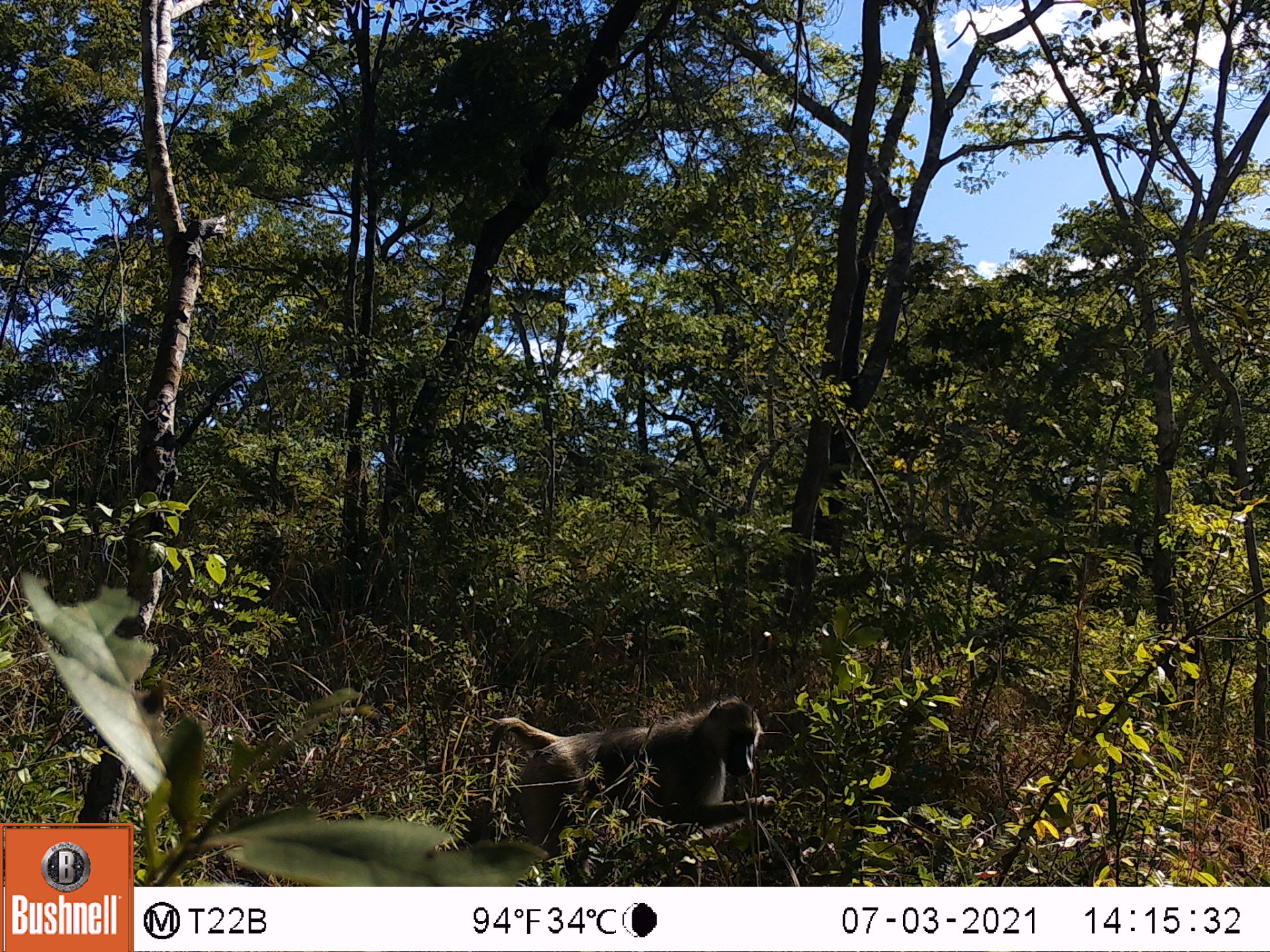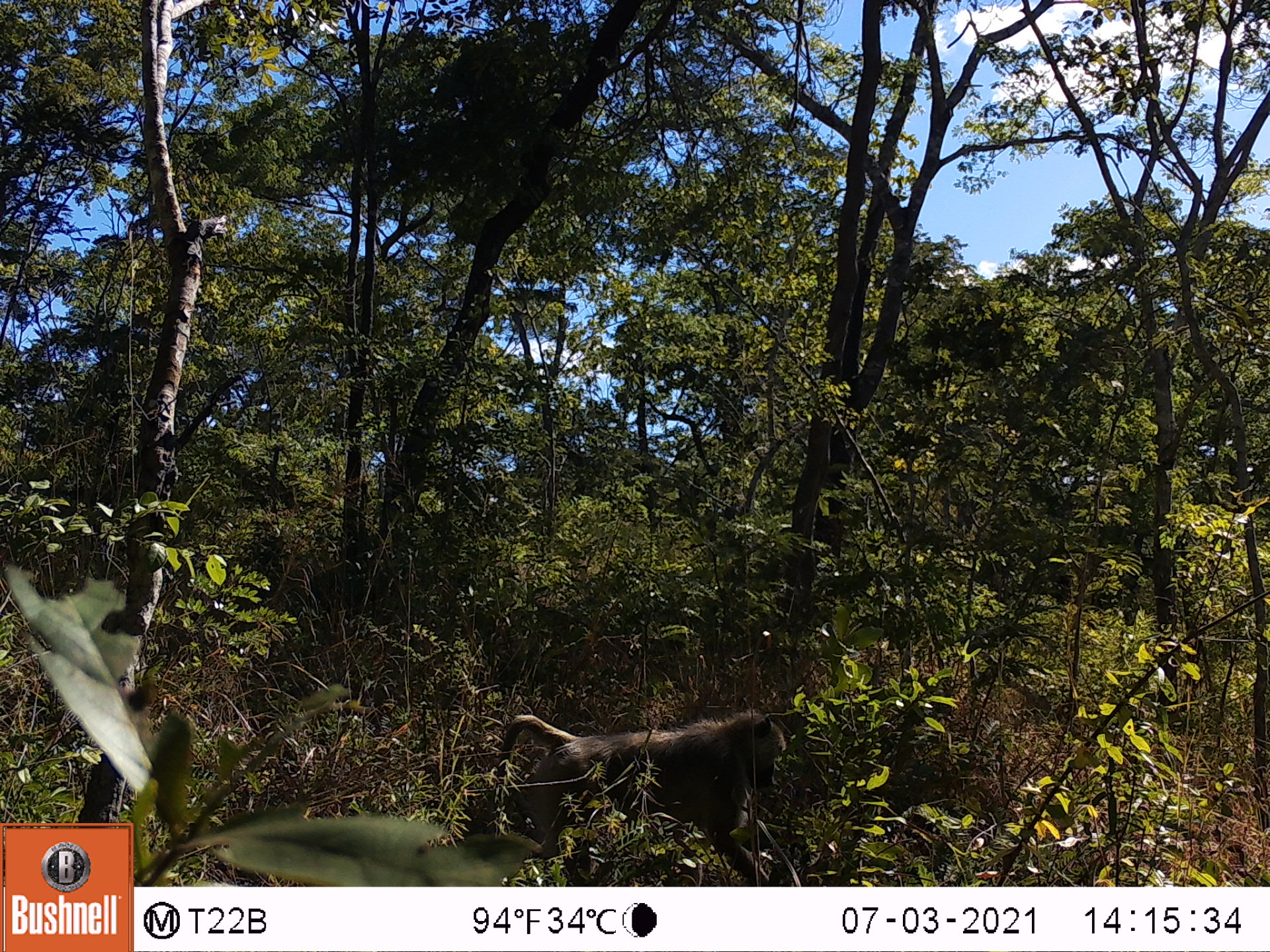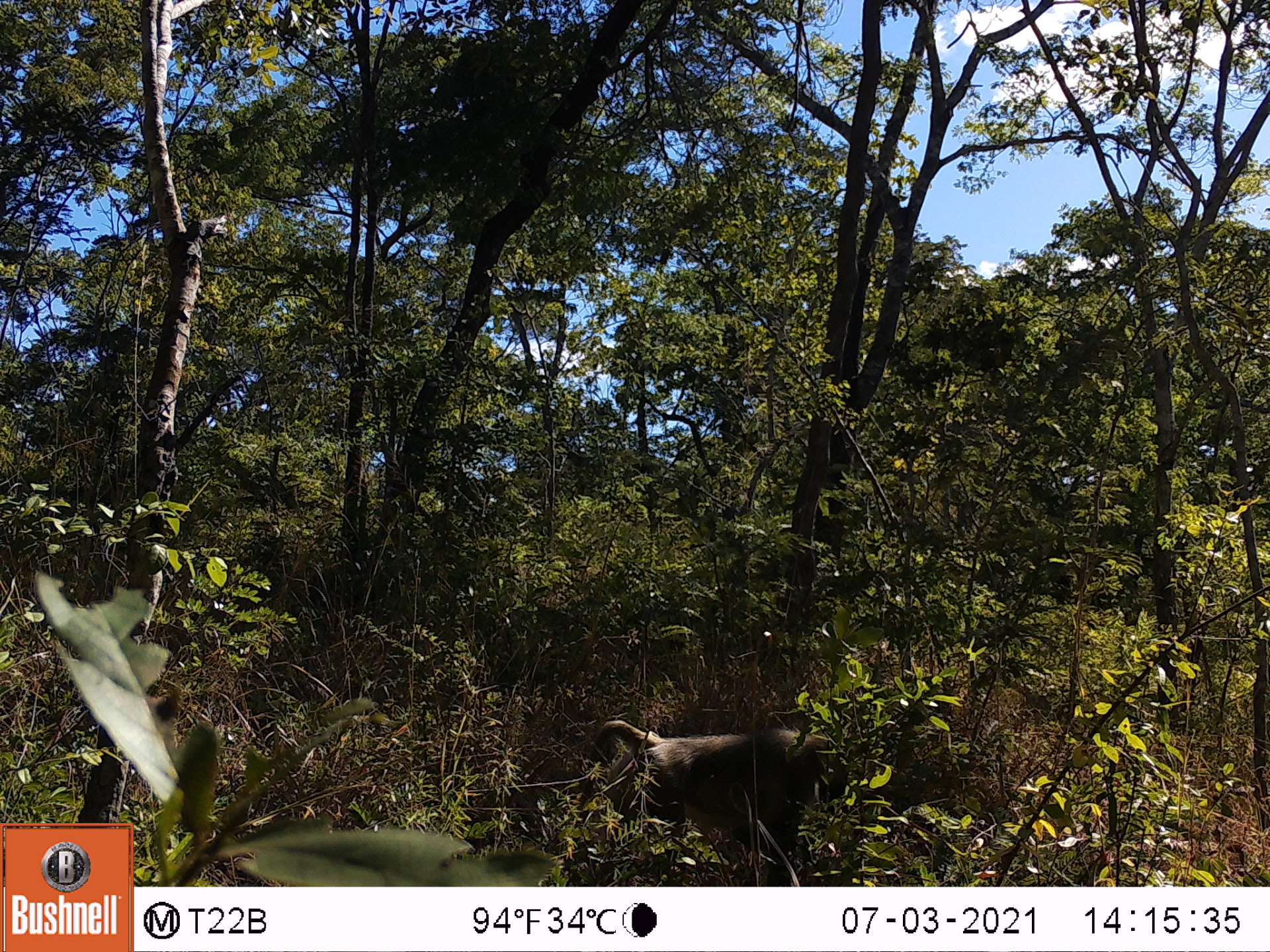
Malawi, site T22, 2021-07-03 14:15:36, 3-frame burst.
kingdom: Animalia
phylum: Chordata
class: Mammalia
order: Primates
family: Cercopithecidae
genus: Papio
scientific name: Papio cynocephalus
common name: yellow baboon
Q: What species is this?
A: Yellow baboon (Papio cynocephalus).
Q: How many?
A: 1.